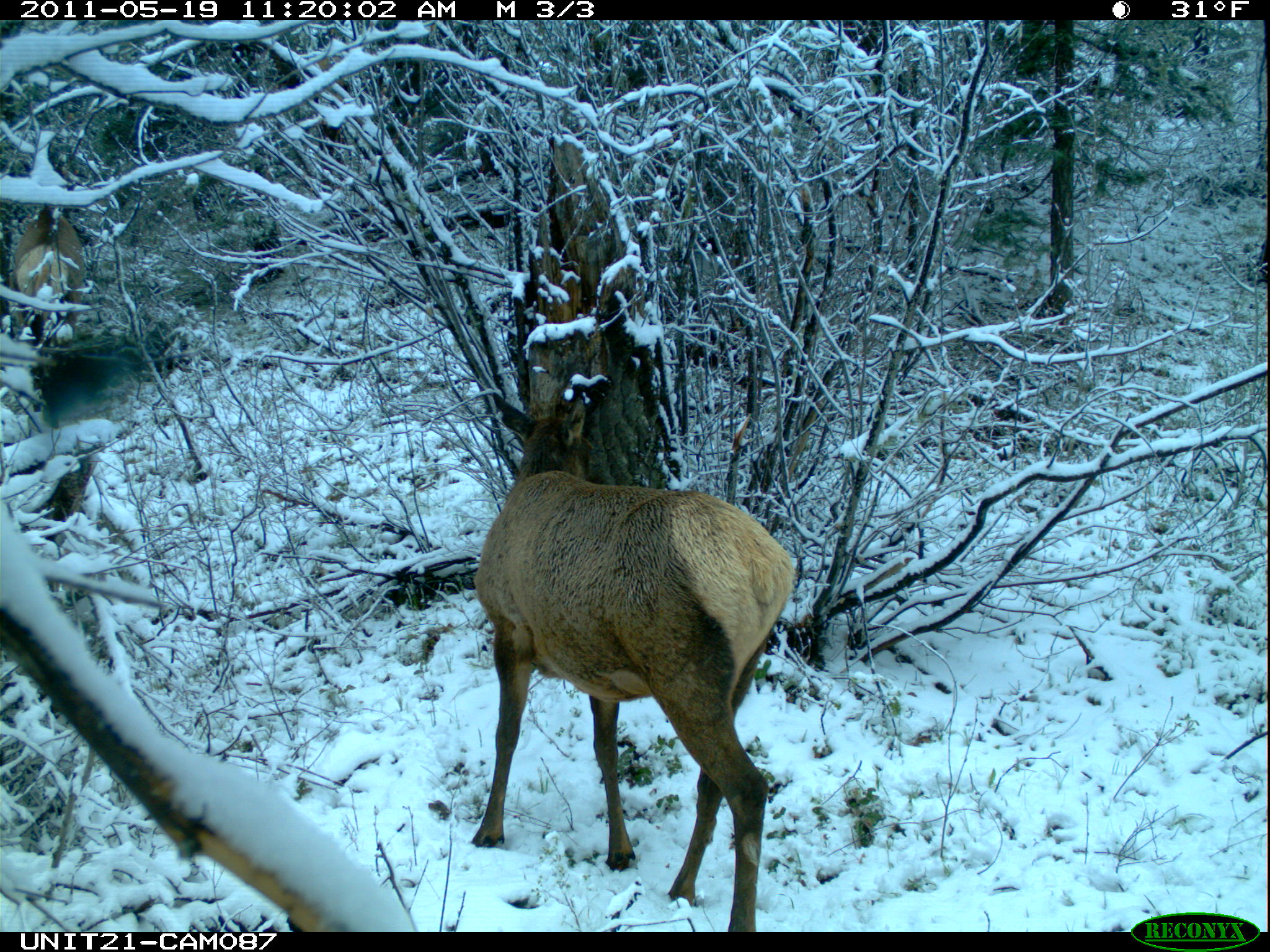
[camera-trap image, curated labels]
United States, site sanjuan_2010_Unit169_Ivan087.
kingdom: Animalia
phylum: Chordata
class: Mammalia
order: Artiodactyla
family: Cervidae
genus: Cervus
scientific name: Cervus elaphus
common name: red deer